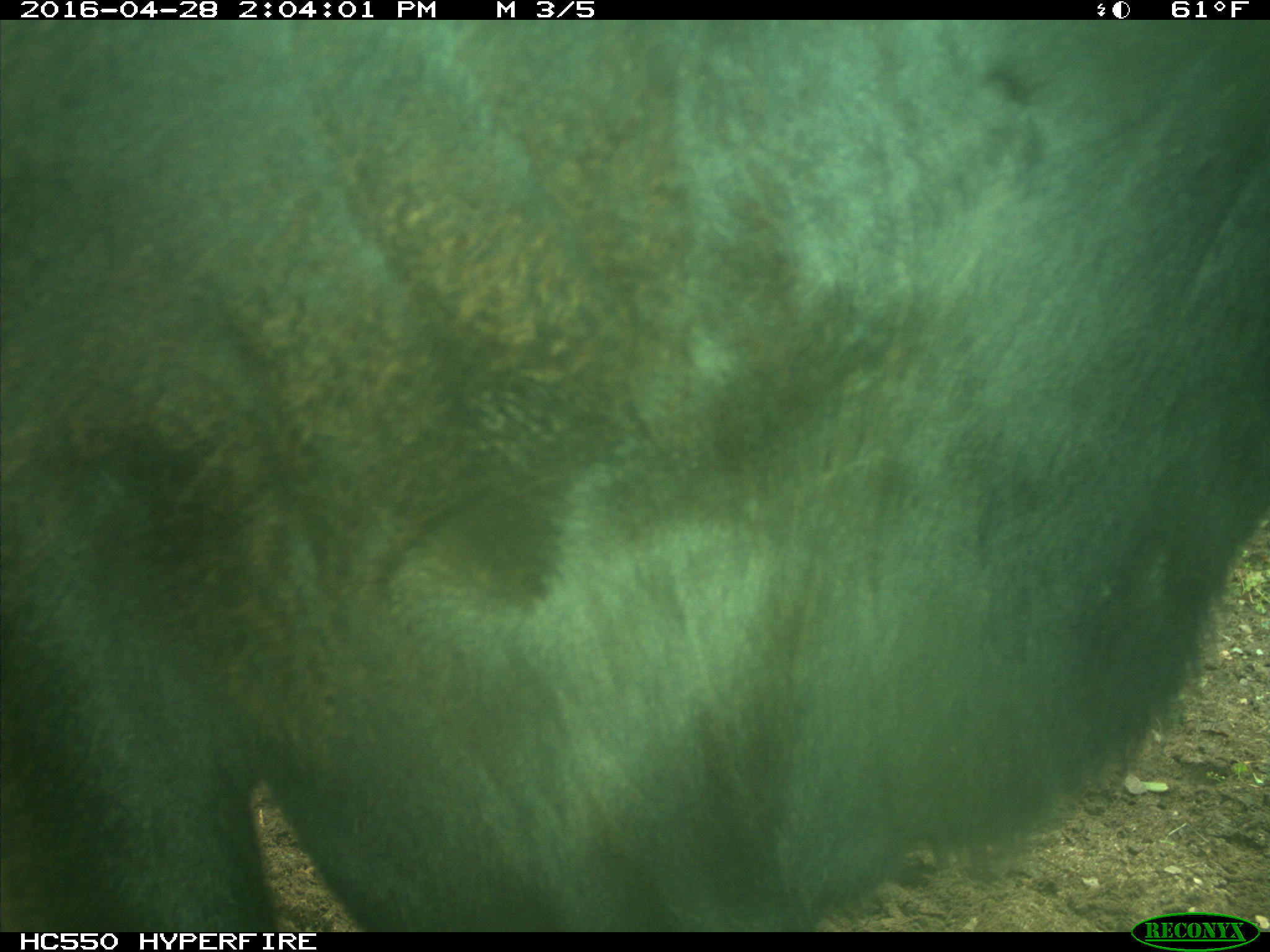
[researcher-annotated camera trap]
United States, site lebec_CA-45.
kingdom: Animalia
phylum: Chordata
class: Mammalia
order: Artiodactyla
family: Bovidae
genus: Bos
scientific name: Bos taurus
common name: domestic cow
Bos taurus (domestic cow).